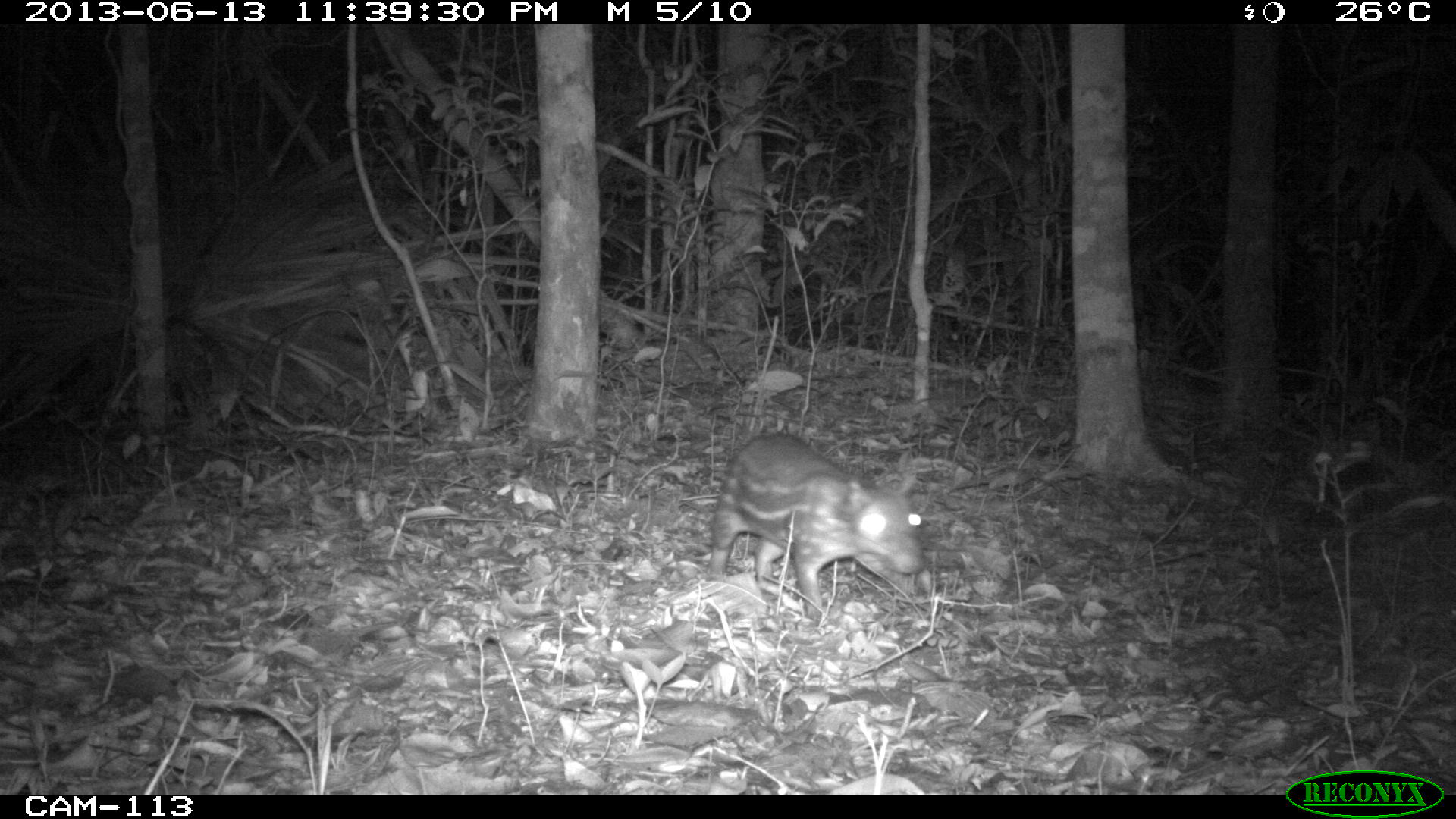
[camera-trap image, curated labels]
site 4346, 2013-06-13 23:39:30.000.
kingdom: Animalia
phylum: Chordata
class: Mammalia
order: Rodentia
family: Cuniculidae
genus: Cuniculus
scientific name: Cuniculus paca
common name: lowland paca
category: agouti paca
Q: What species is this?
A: Agouti paca (lowland paca) (Cuniculus paca).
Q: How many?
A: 1.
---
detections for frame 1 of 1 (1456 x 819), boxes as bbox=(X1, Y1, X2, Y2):
agouti paca: bbox=(709, 434, 926, 620)